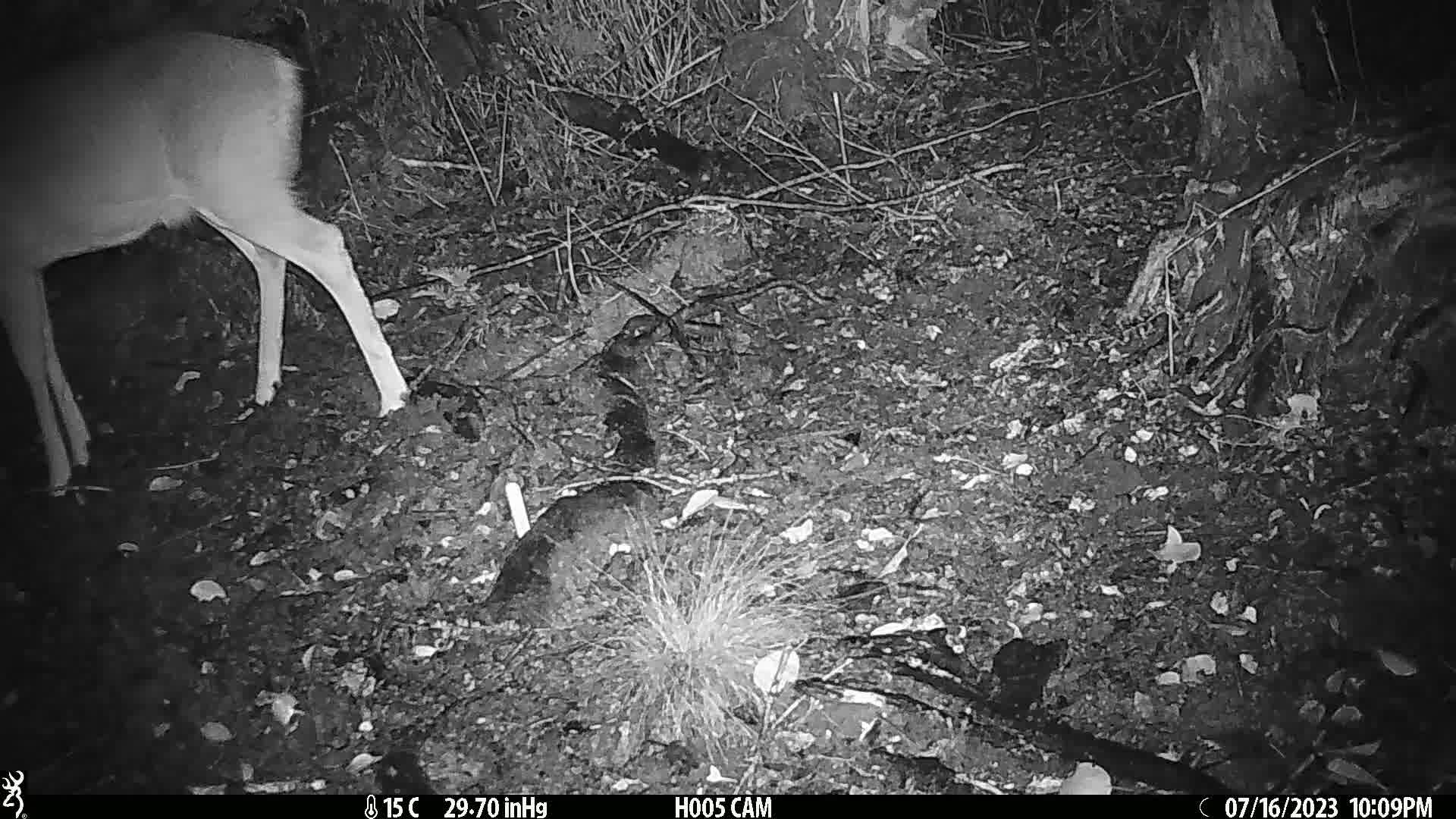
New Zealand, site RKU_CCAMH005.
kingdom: Animalia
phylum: Chordata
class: Mammalia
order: Artiodactyla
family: Cervidae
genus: Odocoileus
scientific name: Odocoileus virginianus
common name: white-tailed deer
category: white tailed deer